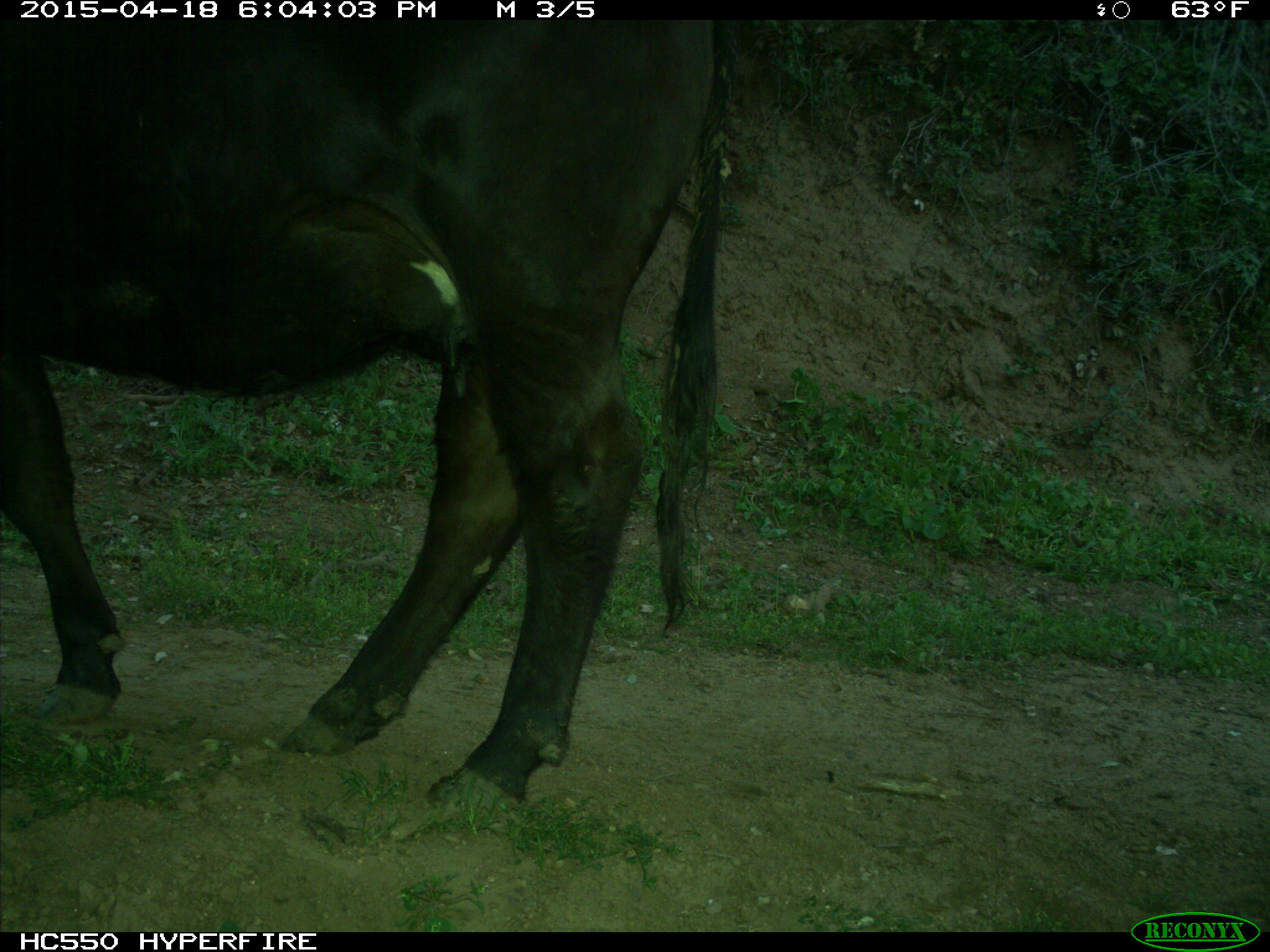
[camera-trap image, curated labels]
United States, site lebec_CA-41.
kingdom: Animalia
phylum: Chordata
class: Mammalia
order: Artiodactyla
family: Bovidae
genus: Bos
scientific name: Bos taurus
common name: domestic cow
Bos taurus (domestic cow).